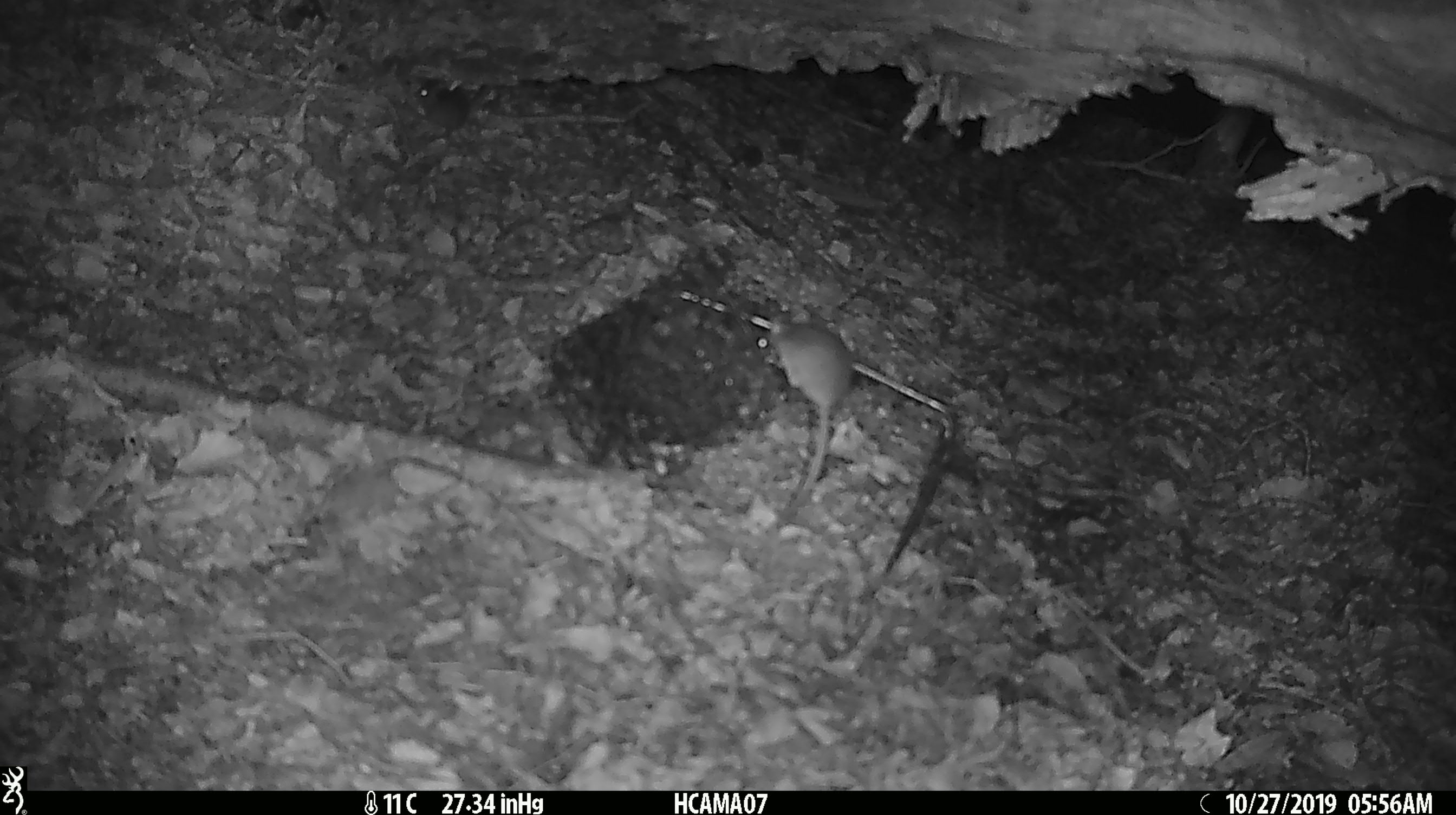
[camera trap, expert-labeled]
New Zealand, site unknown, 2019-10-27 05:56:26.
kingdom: Animalia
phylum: Chordata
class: Mammalia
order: Rodentia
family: Muridae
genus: Mus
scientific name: Mus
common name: mouse